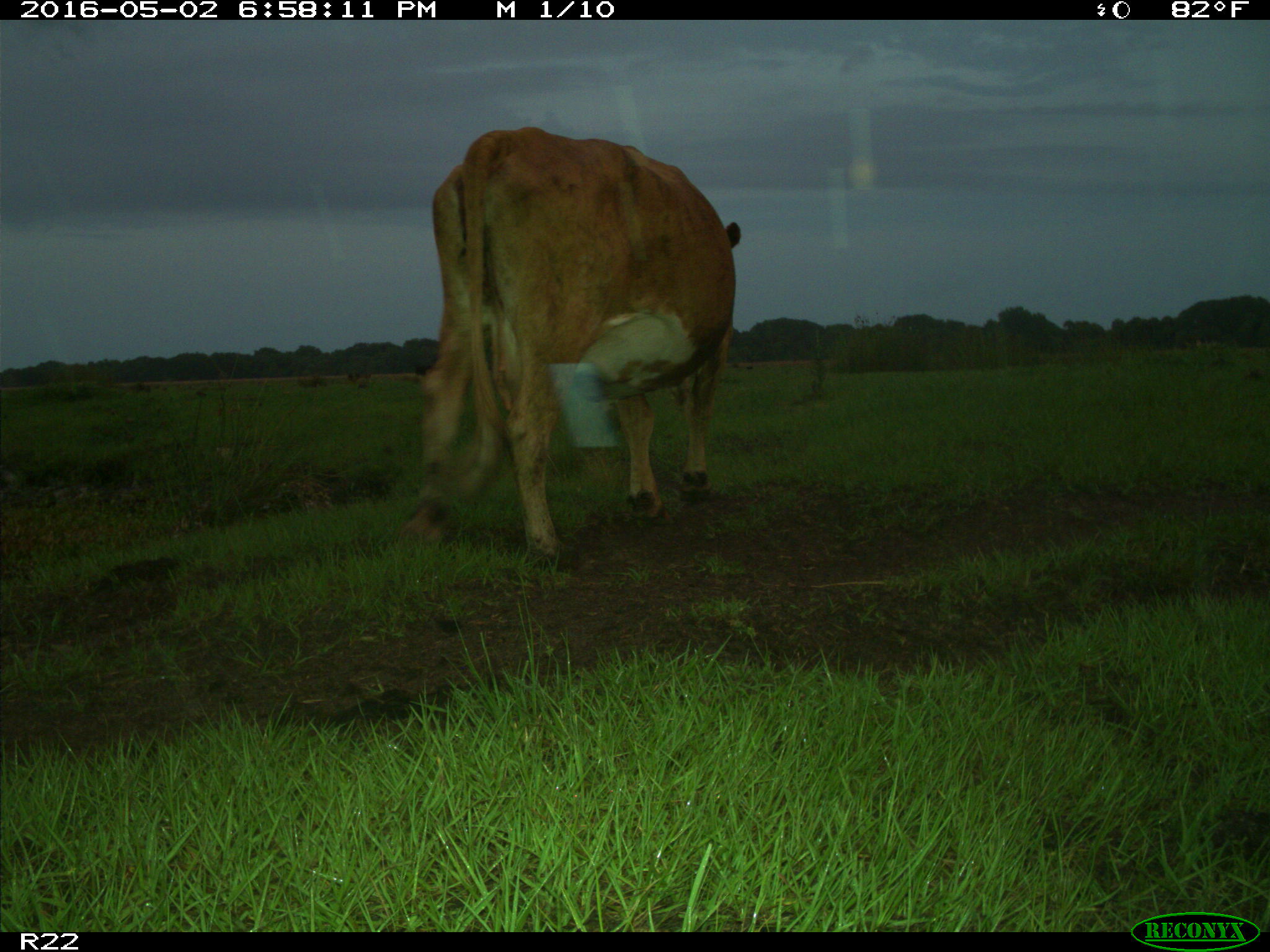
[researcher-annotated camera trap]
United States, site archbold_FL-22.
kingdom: Animalia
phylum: Chordata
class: Mammalia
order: Artiodactyla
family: Bovidae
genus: Bos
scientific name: Bos taurus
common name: domestic cow